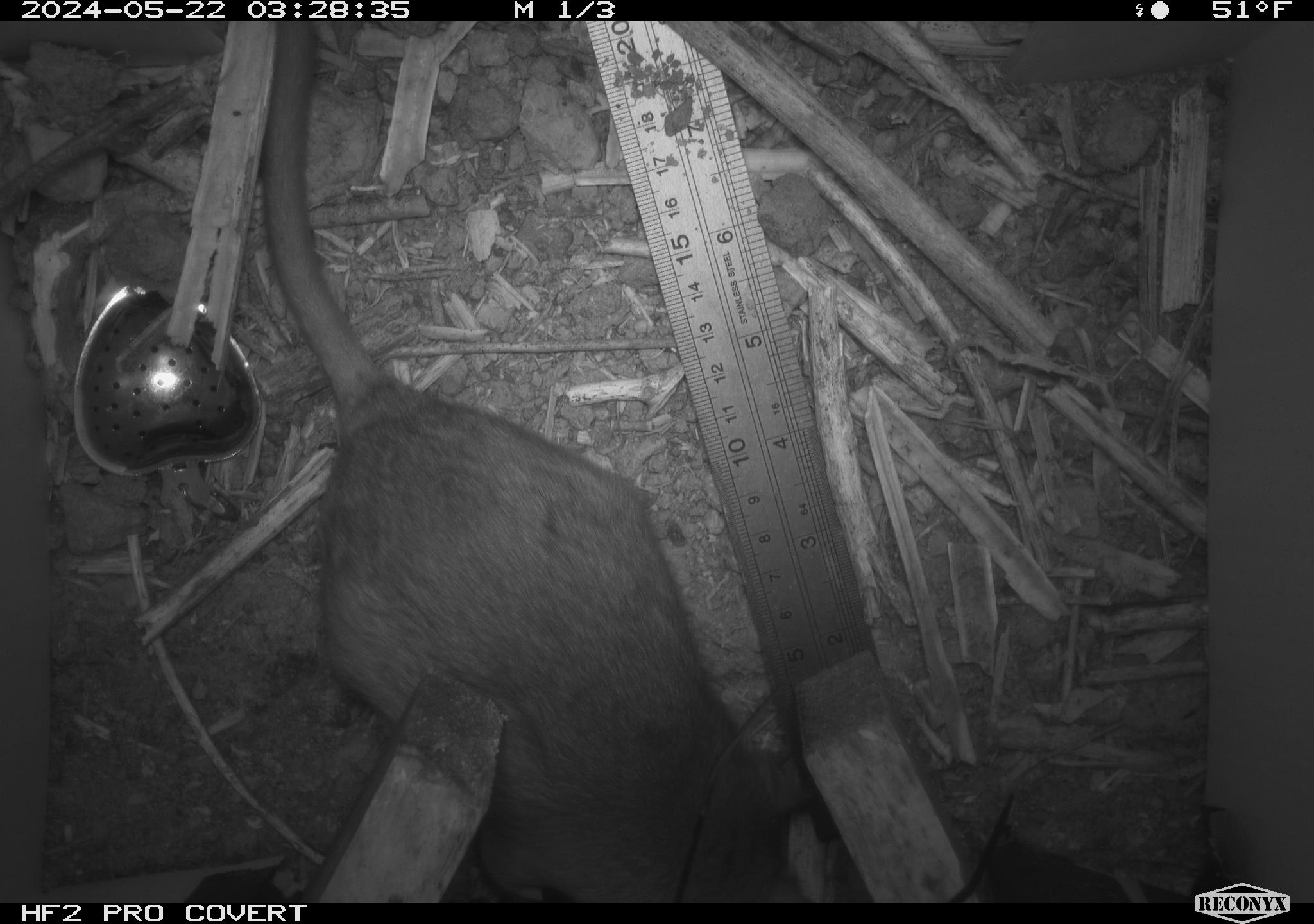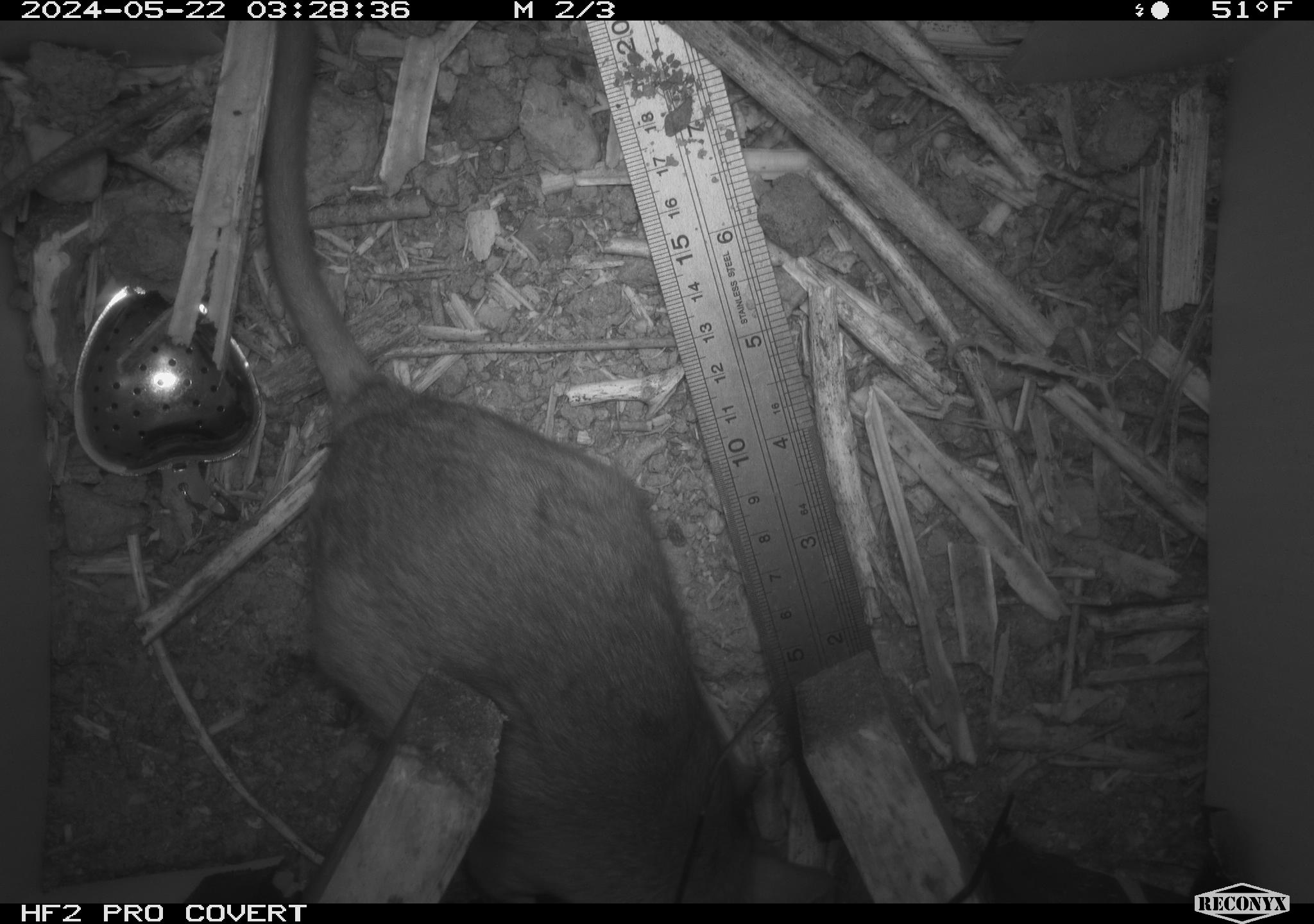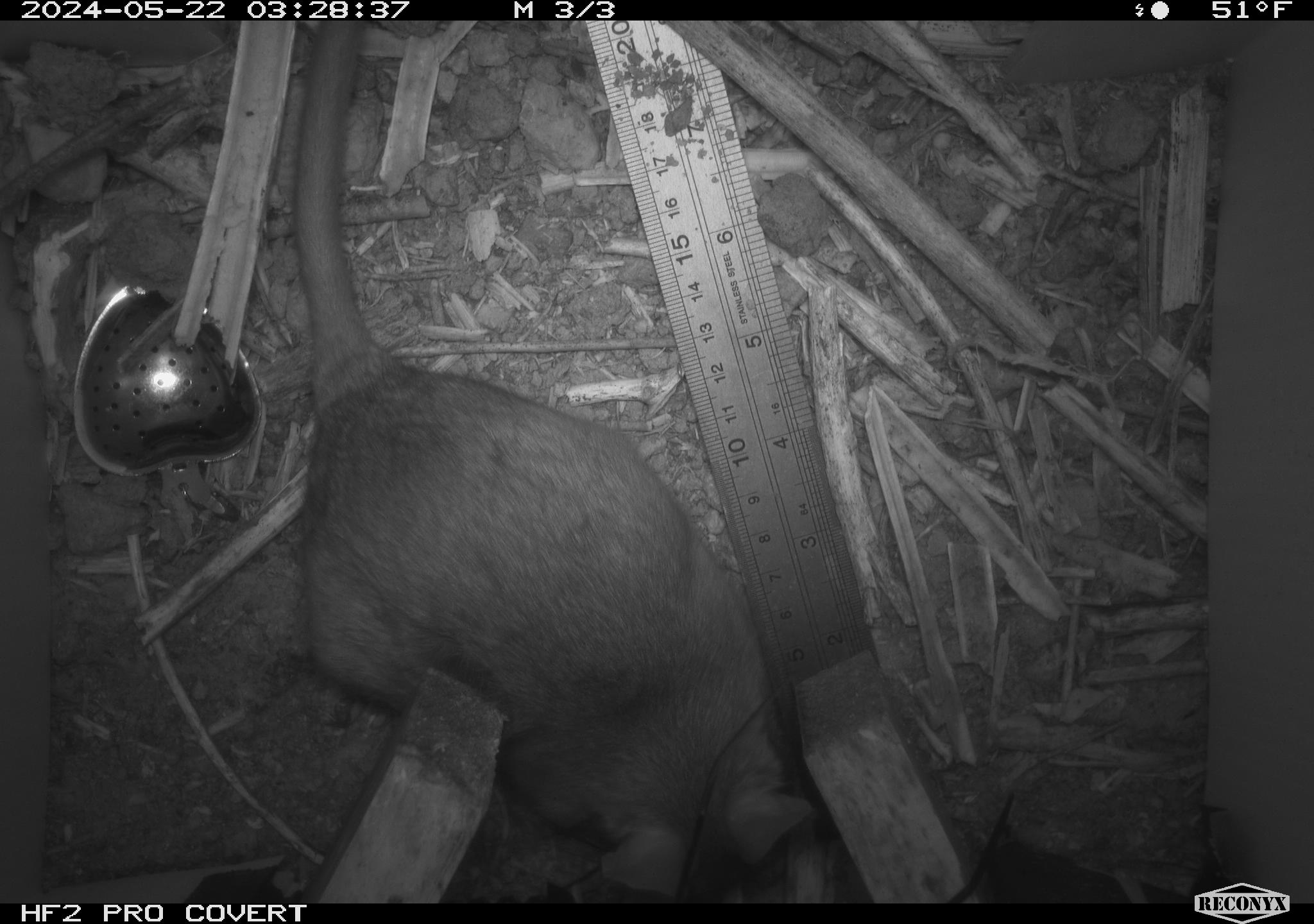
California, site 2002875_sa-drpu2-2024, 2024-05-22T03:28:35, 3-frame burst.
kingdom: Animalia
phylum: Chordata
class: Mammalia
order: Rodentia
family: Cricetidae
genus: Neotoma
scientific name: Neotoma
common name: pack rat or woodrat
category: neotoma species